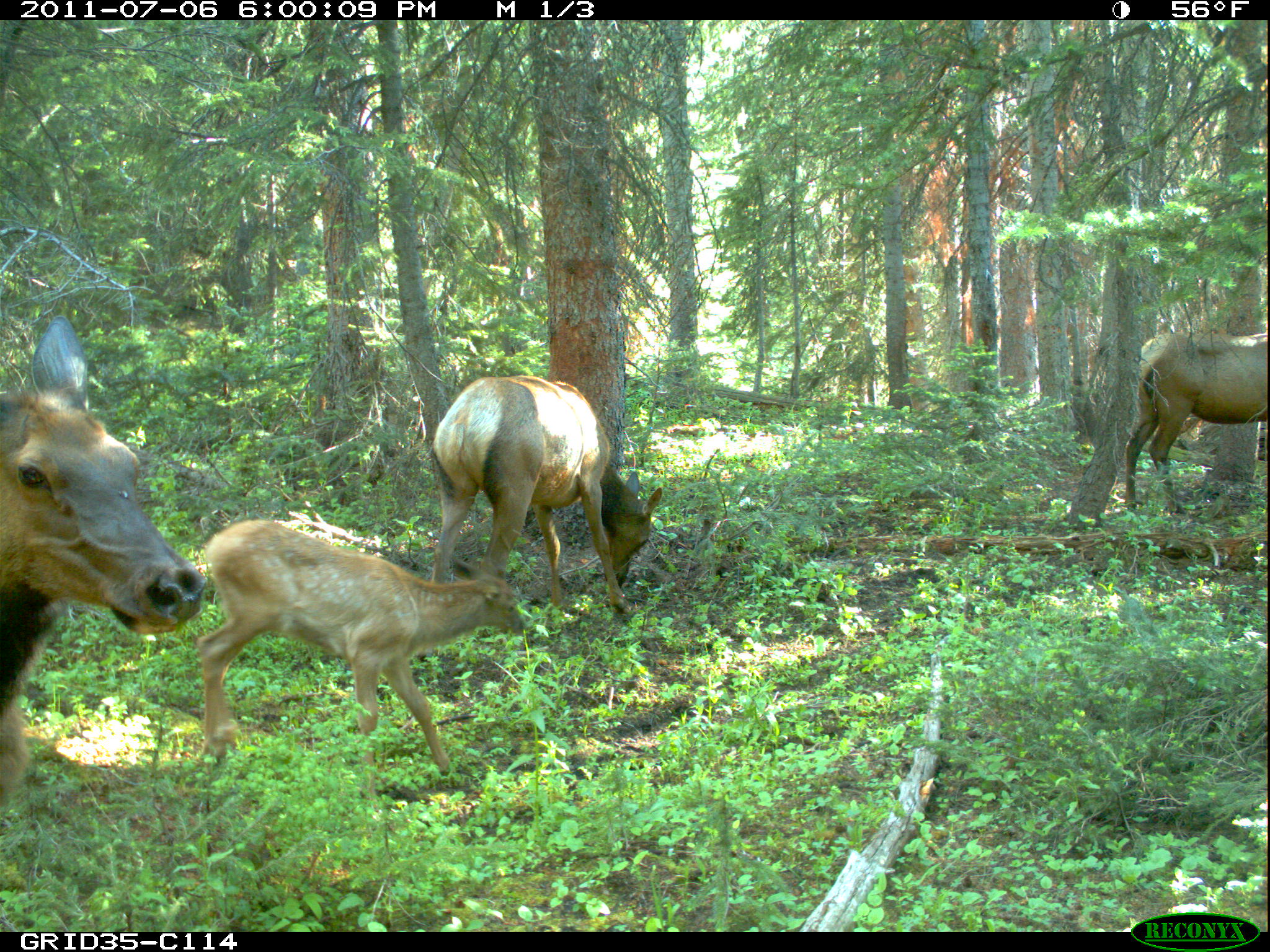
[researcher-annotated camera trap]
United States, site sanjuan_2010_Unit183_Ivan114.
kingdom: Animalia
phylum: Chordata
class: Mammalia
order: Artiodactyla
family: Cervidae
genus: Cervus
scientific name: Cervus elaphus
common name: red deer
Cervus elaphus (red deer).